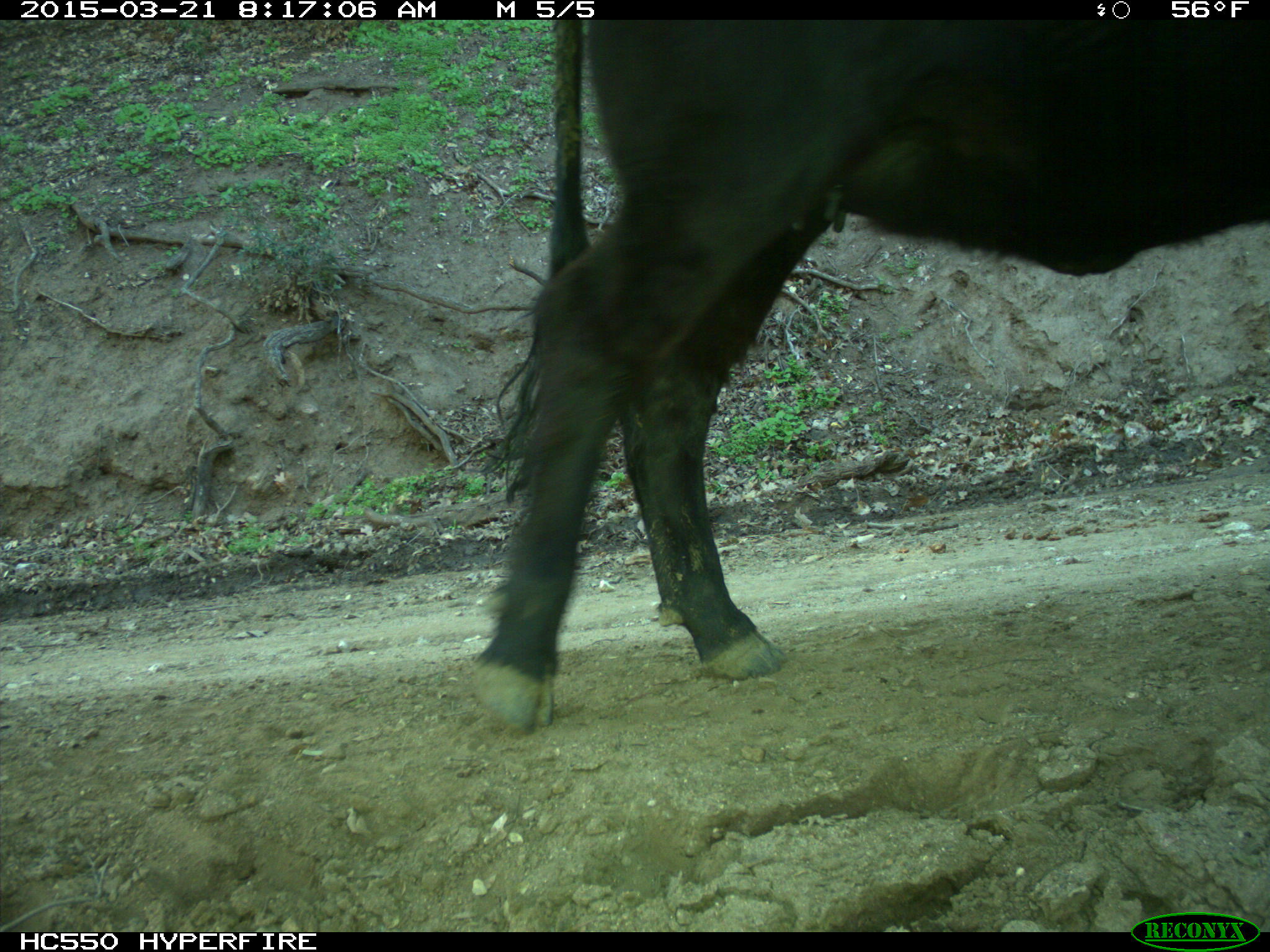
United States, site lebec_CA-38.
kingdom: Animalia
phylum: Chordata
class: Mammalia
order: Artiodactyla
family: Bovidae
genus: Bos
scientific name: Bos taurus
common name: domestic cow